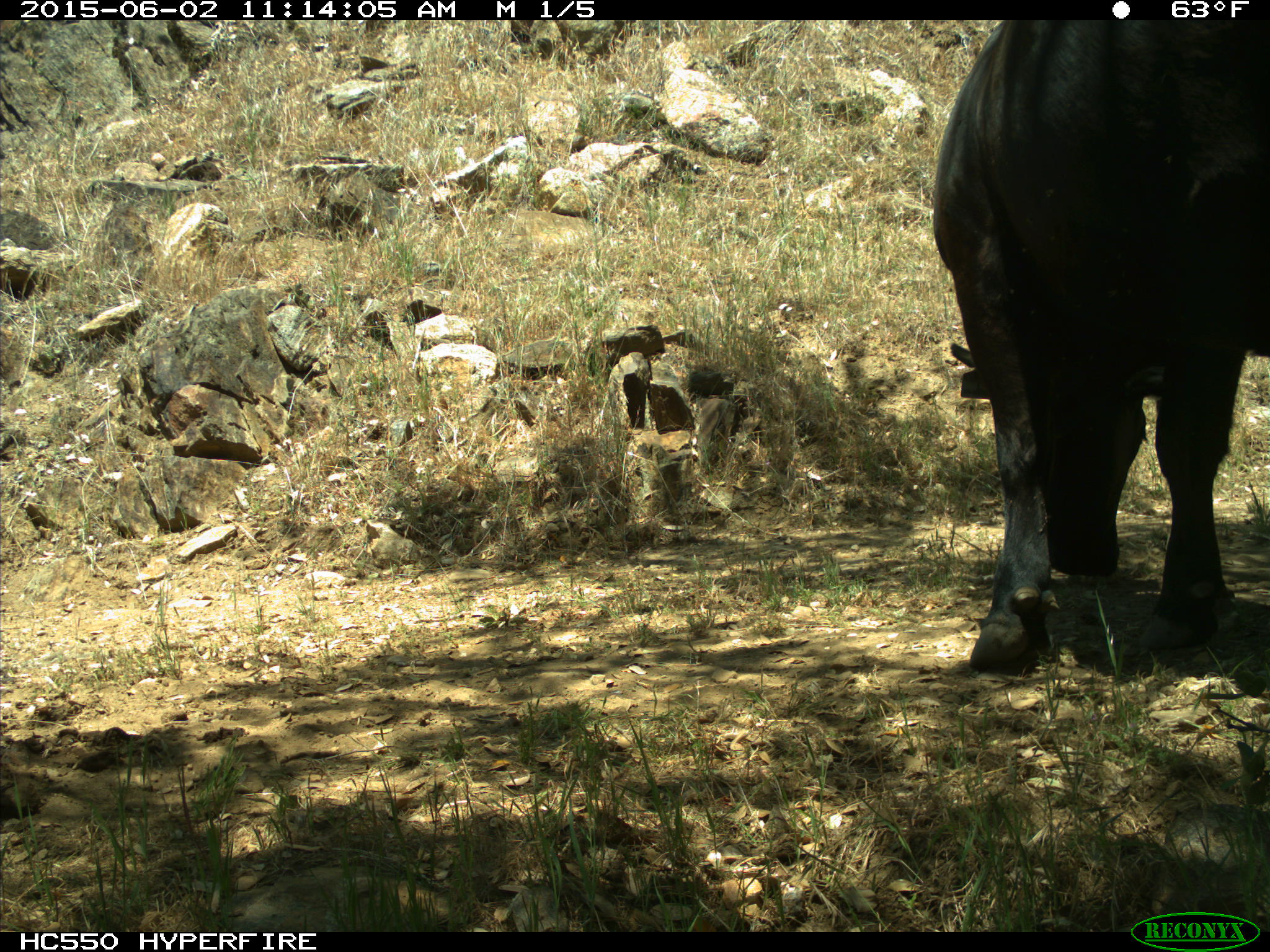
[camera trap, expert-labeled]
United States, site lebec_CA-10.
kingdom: Animalia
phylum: Chordata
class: Mammalia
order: Artiodactyla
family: Bovidae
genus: Bos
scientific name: Bos taurus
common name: domestic cow